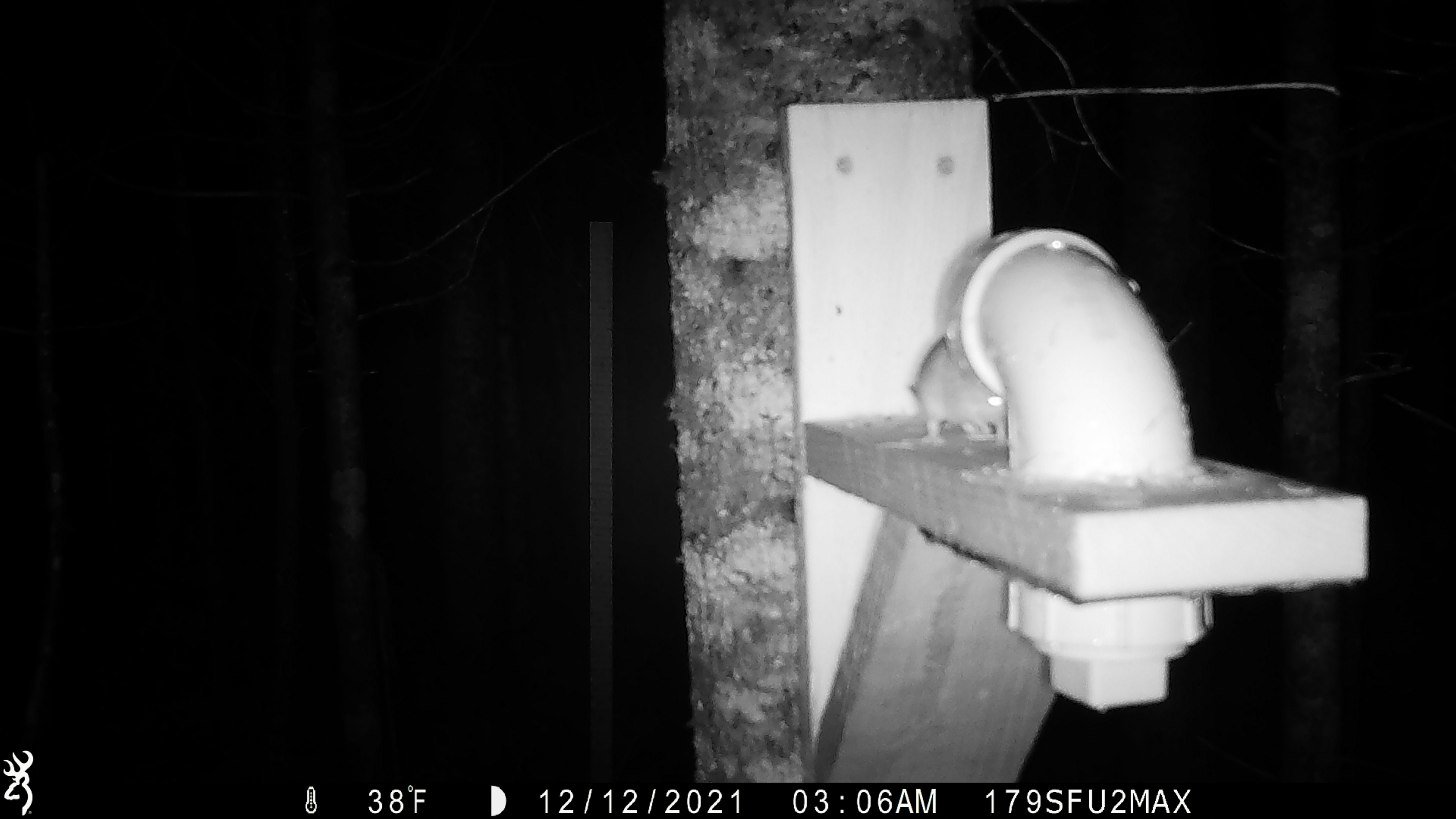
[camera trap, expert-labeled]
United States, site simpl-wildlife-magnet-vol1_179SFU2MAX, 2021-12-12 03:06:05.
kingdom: Animalia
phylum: Chordata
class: Mammalia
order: Rodentia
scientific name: Rodentia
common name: mouse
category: mouse sp.